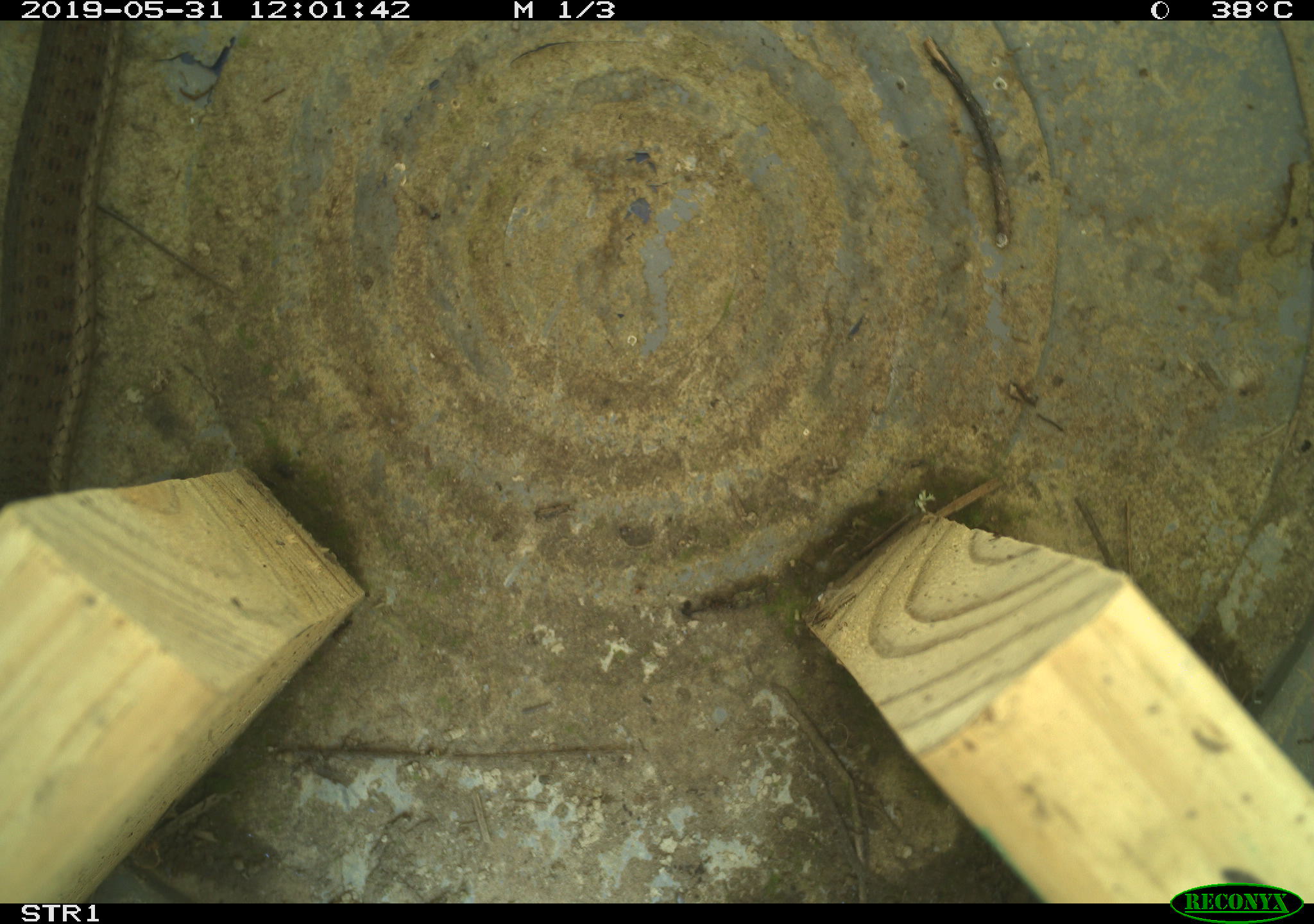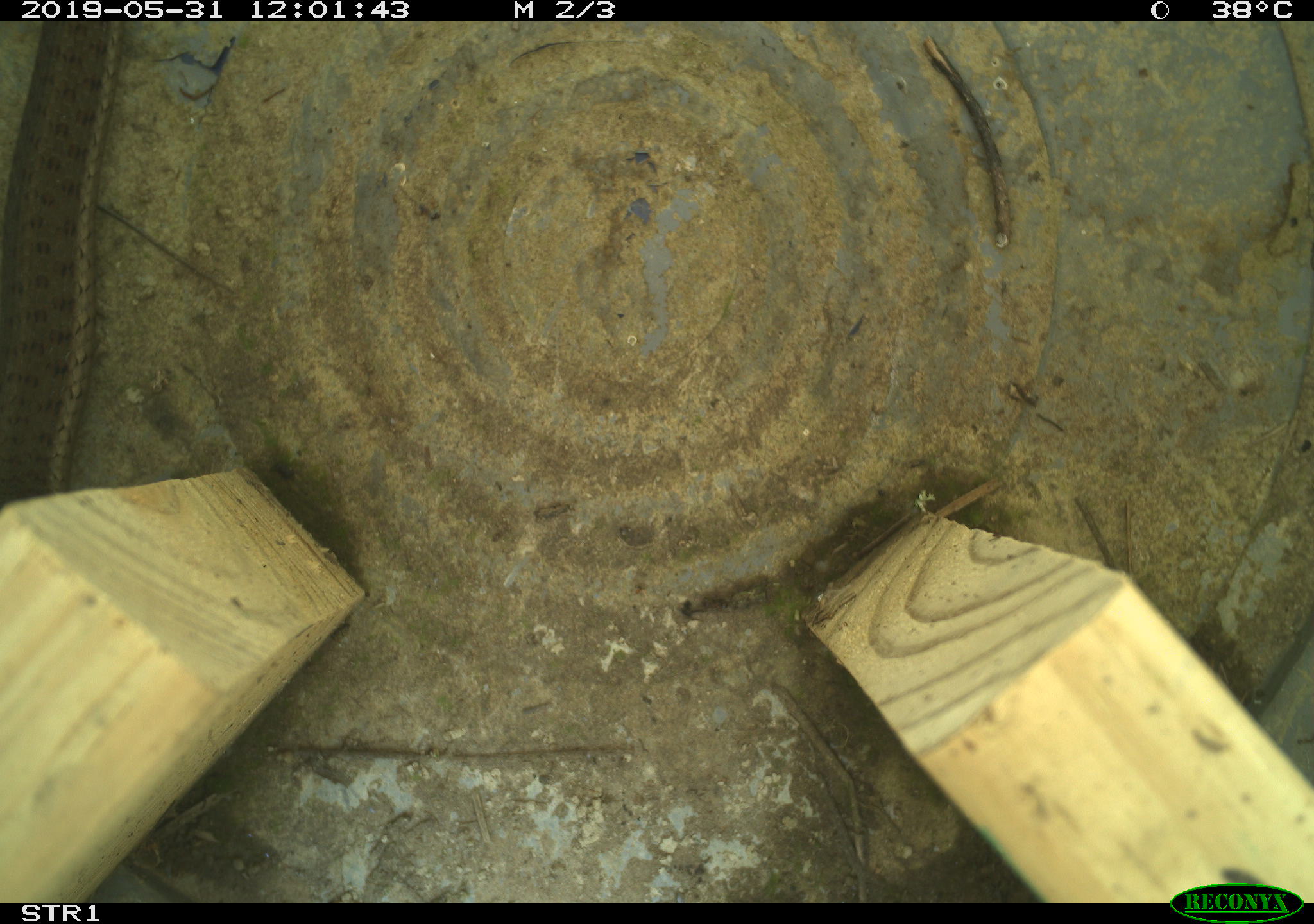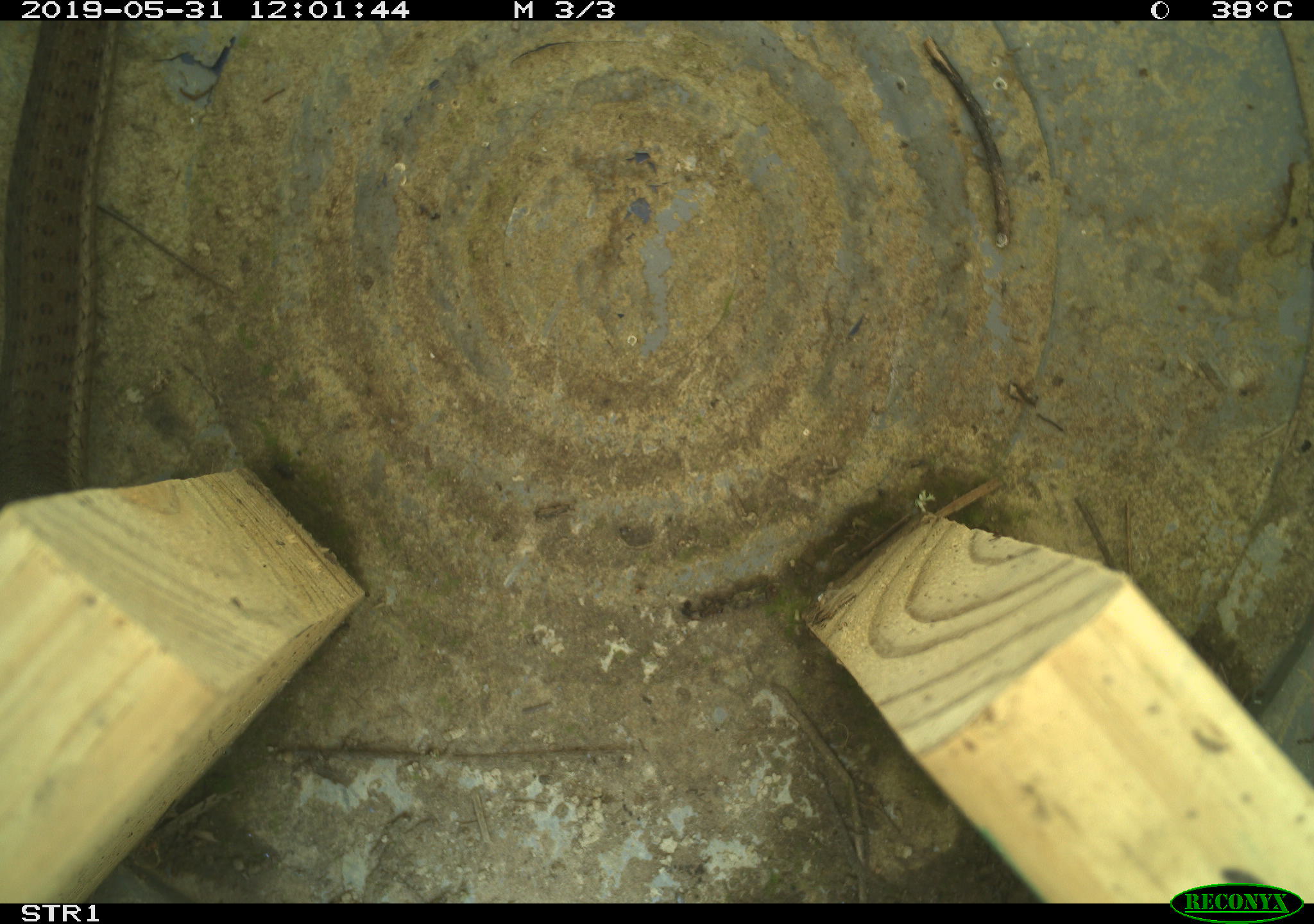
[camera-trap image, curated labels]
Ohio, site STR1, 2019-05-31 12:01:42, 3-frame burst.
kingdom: Animalia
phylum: Chordata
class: Reptilia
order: Squamata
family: Colubridae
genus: Thamnophis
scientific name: Thamnophis sirtalis sirtalis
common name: eastern gartersnake